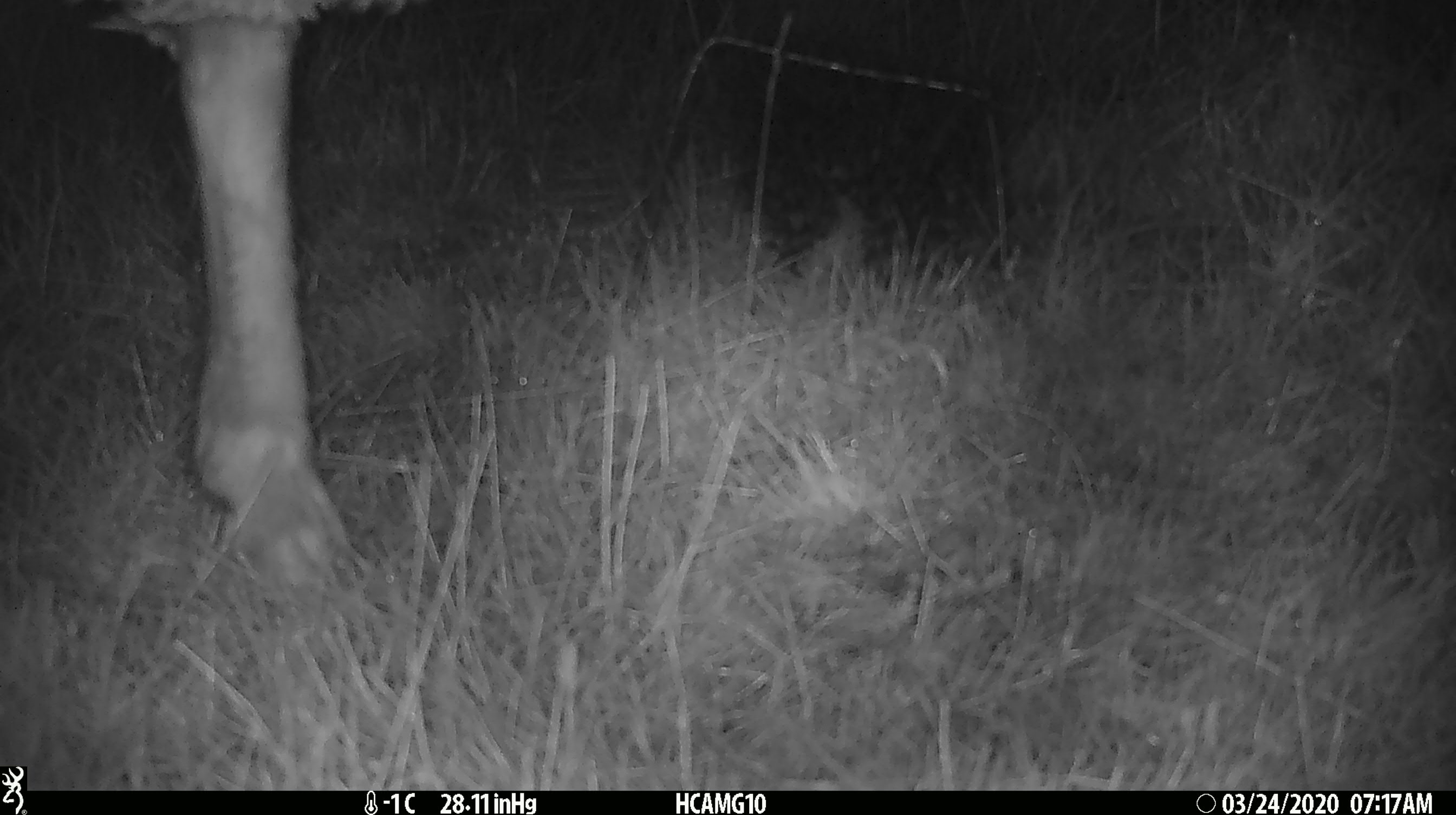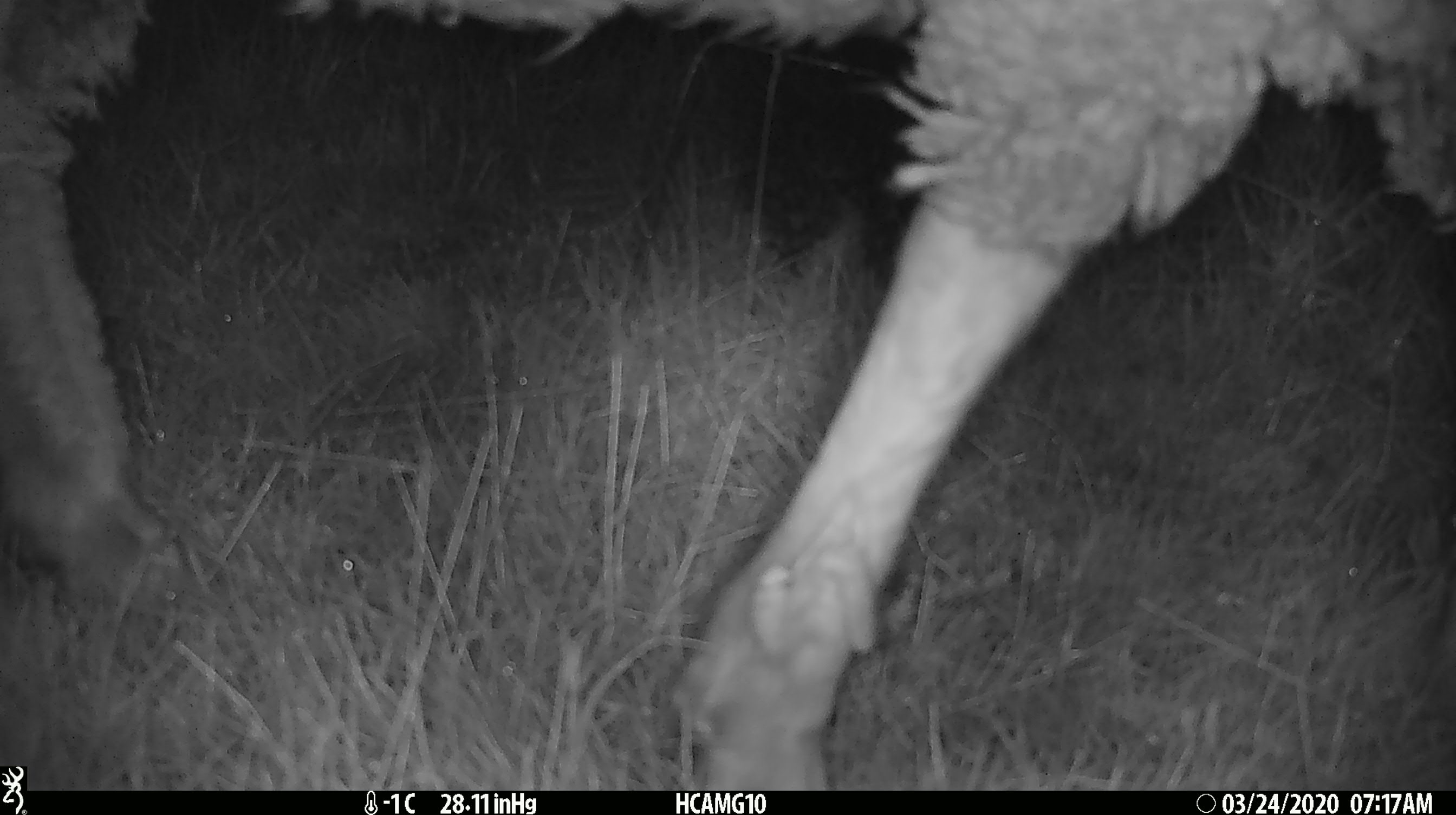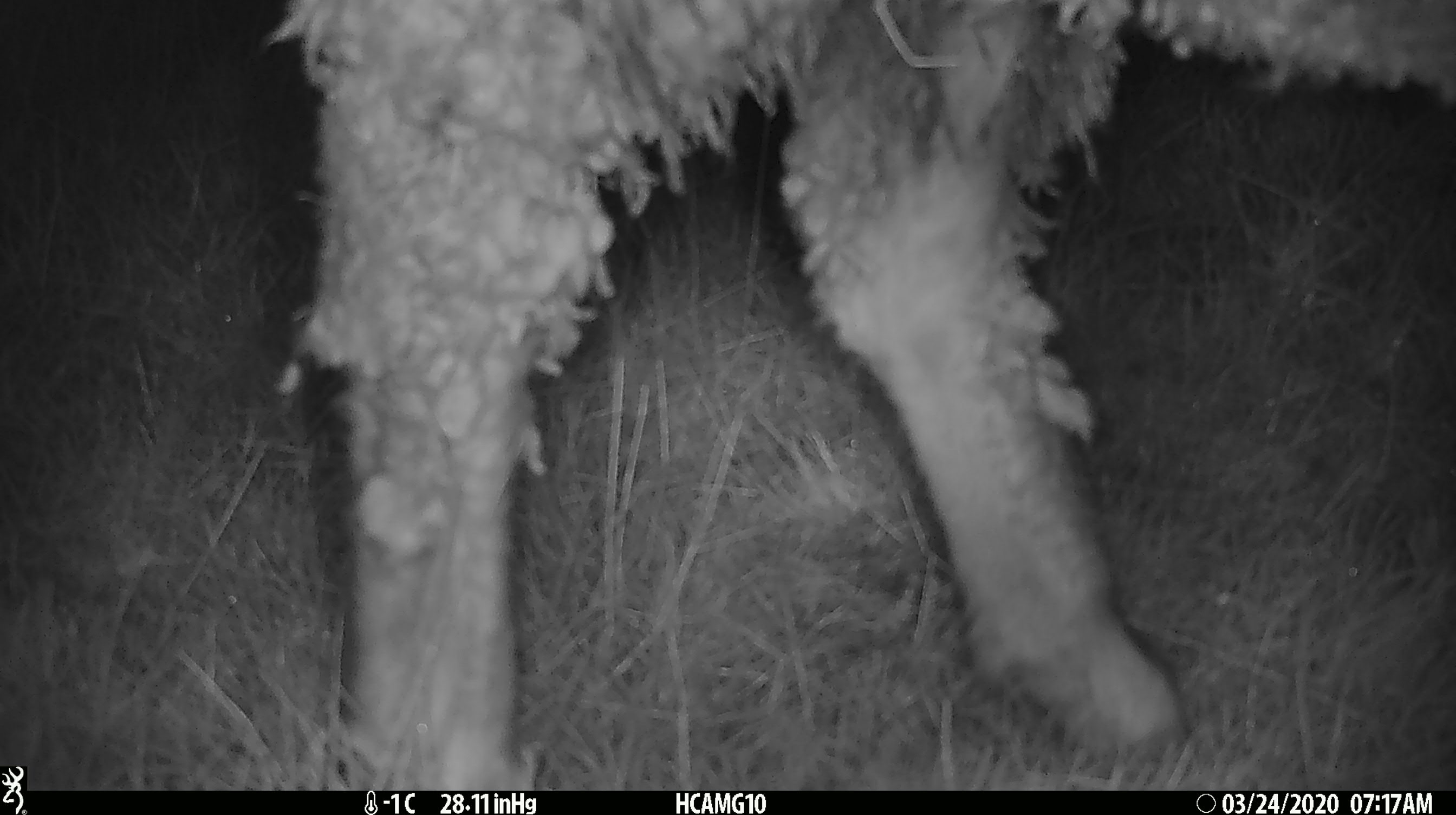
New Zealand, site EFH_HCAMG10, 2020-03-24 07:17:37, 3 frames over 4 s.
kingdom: Animalia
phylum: Chordata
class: Mammalia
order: Artiodactyla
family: Bovidae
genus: Ovis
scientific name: Ovis aries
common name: domestic sheep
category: sheep